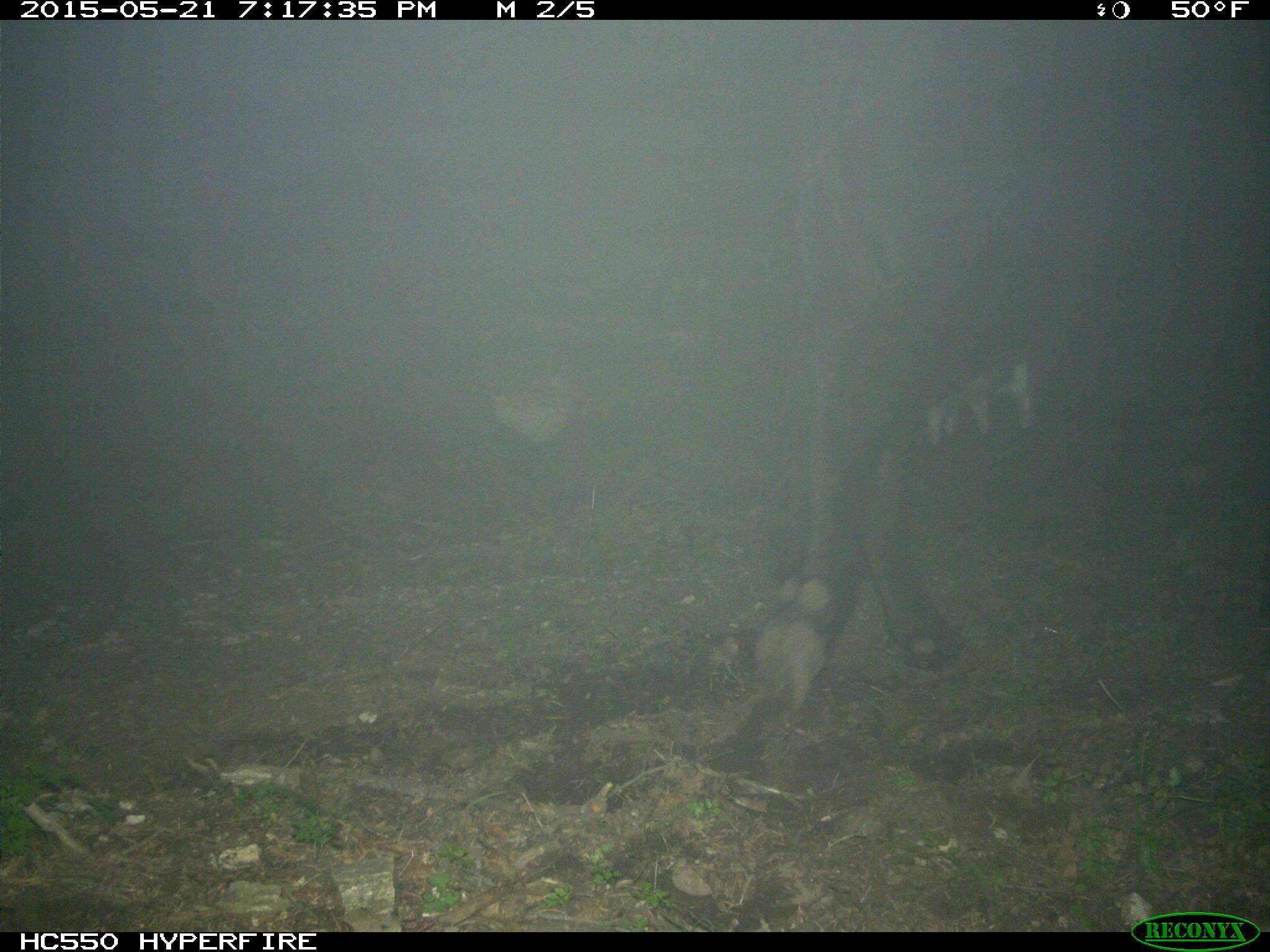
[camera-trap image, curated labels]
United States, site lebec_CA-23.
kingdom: Animalia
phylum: Chordata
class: Mammalia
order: Artiodactyla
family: Bovidae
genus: Bos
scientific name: Bos taurus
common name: domestic cow